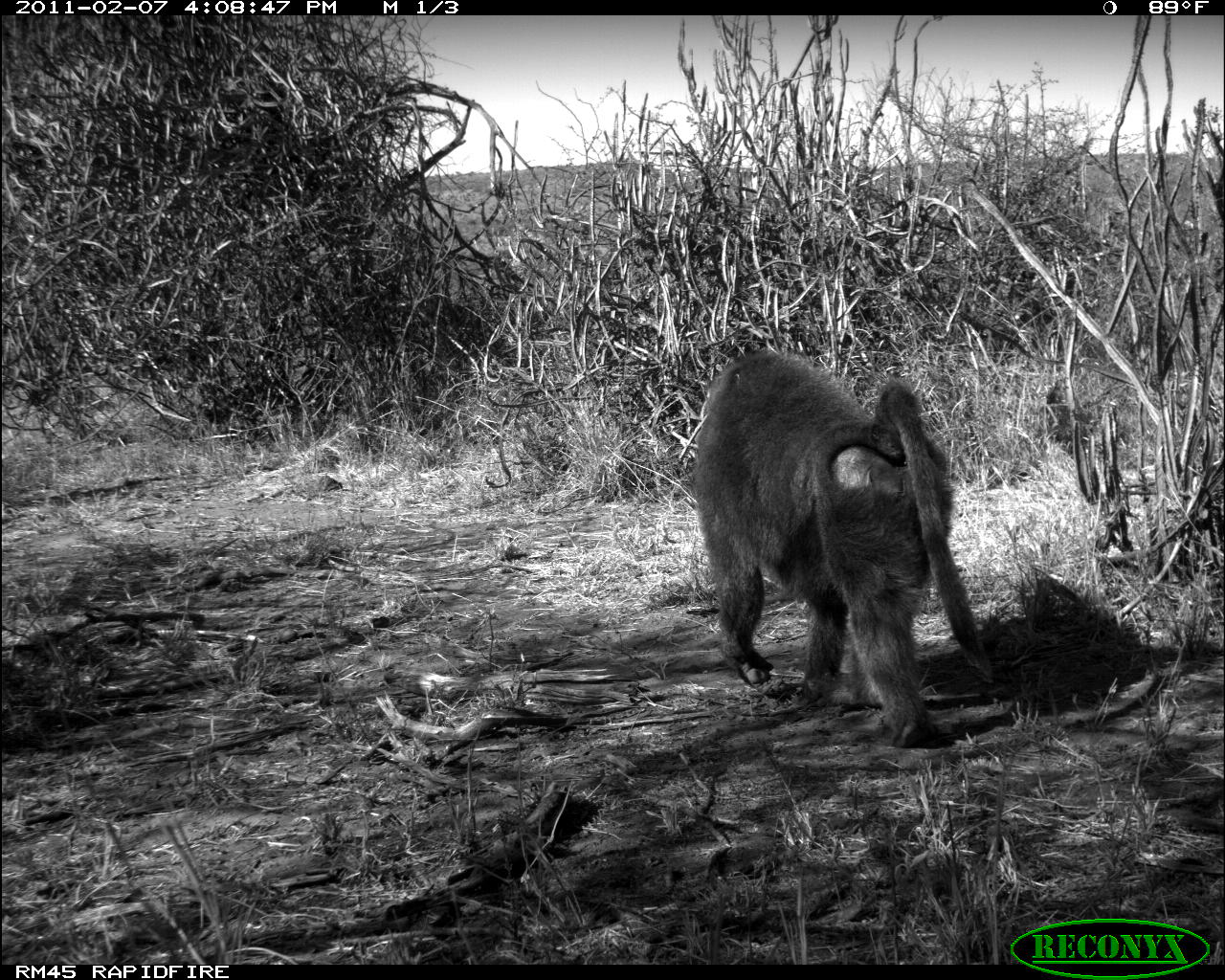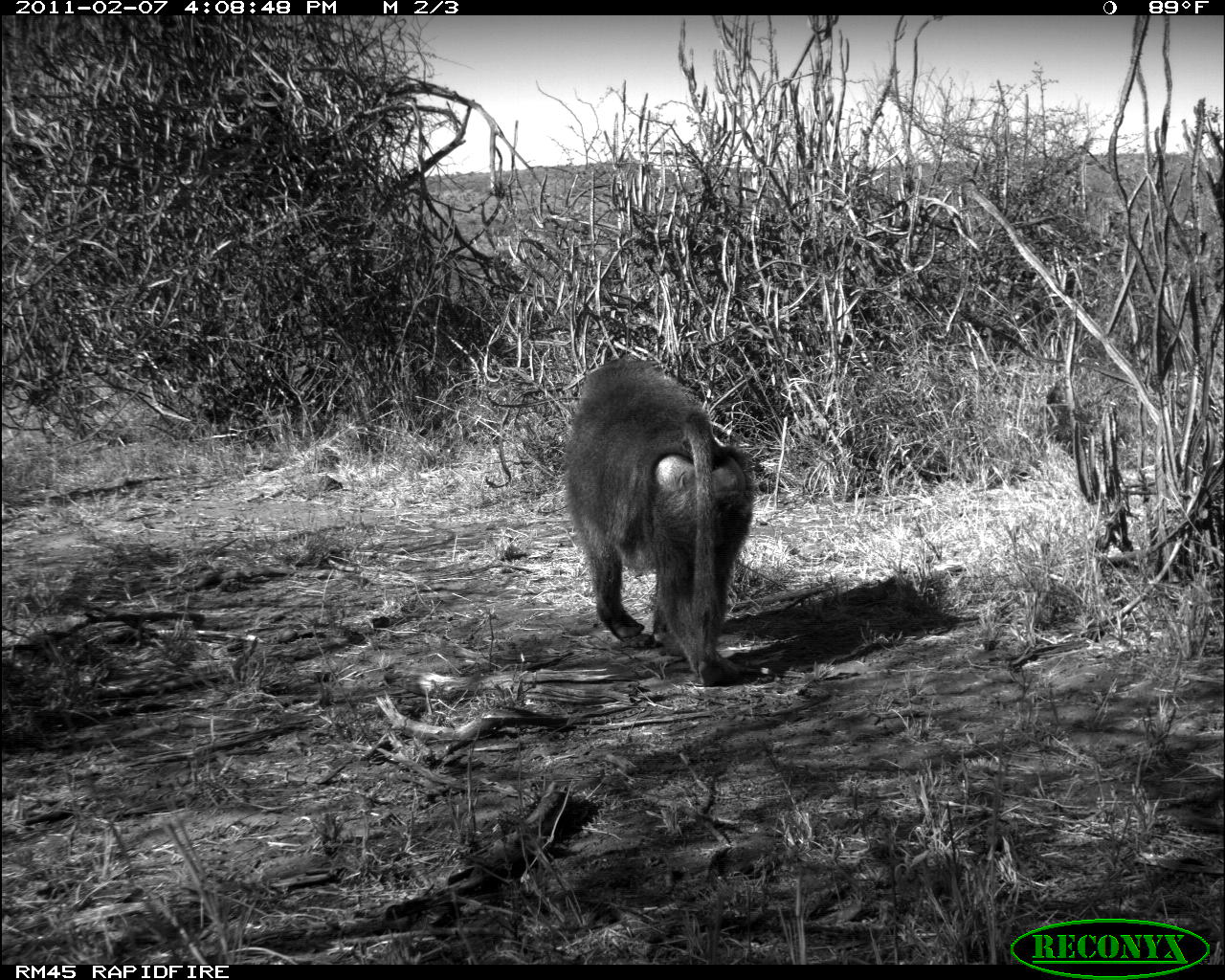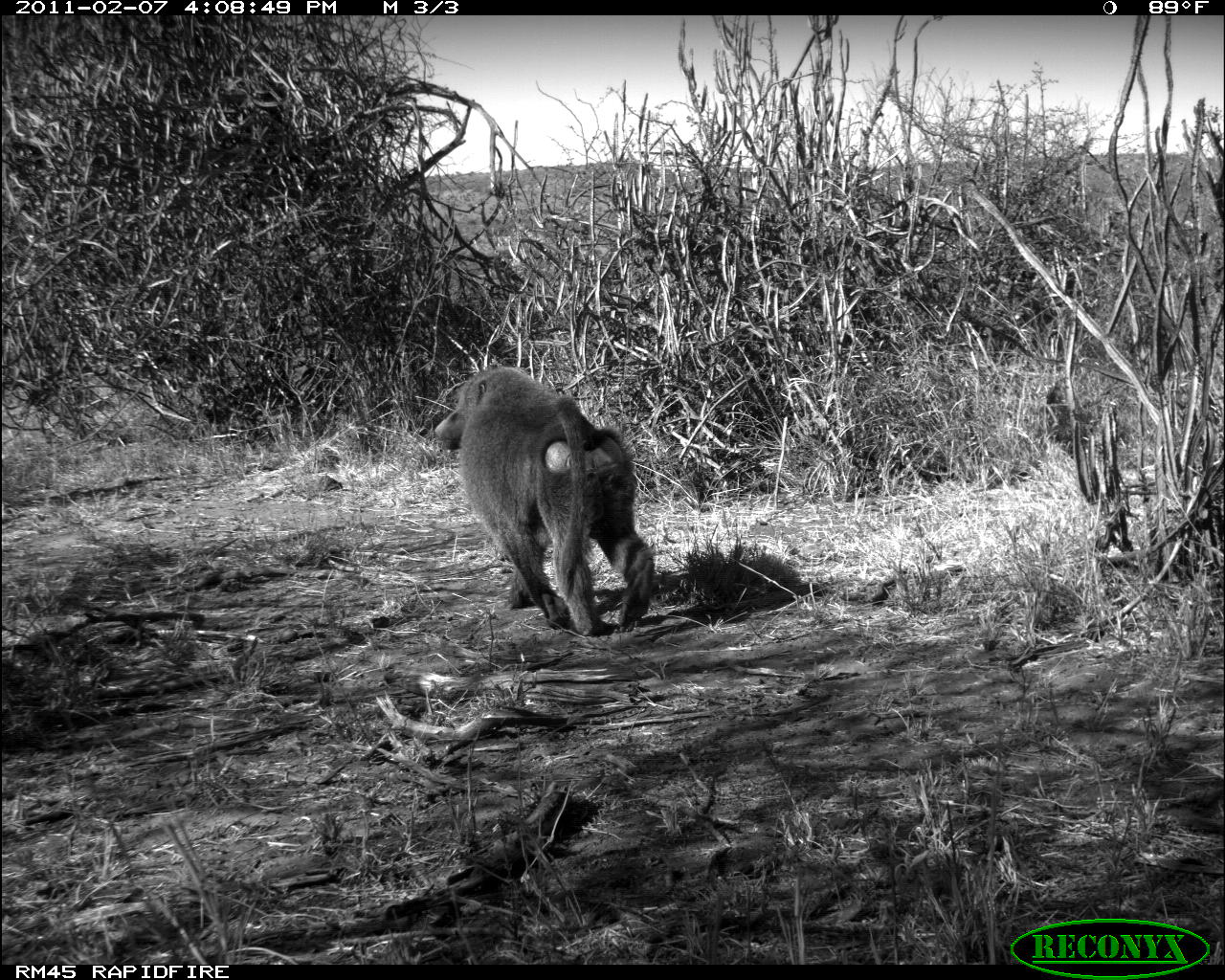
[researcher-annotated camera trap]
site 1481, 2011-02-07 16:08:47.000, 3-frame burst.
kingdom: Animalia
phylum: Chordata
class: Mammalia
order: Primates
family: Cercopithecidae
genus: Papio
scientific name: Papio anubis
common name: olive baboon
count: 1